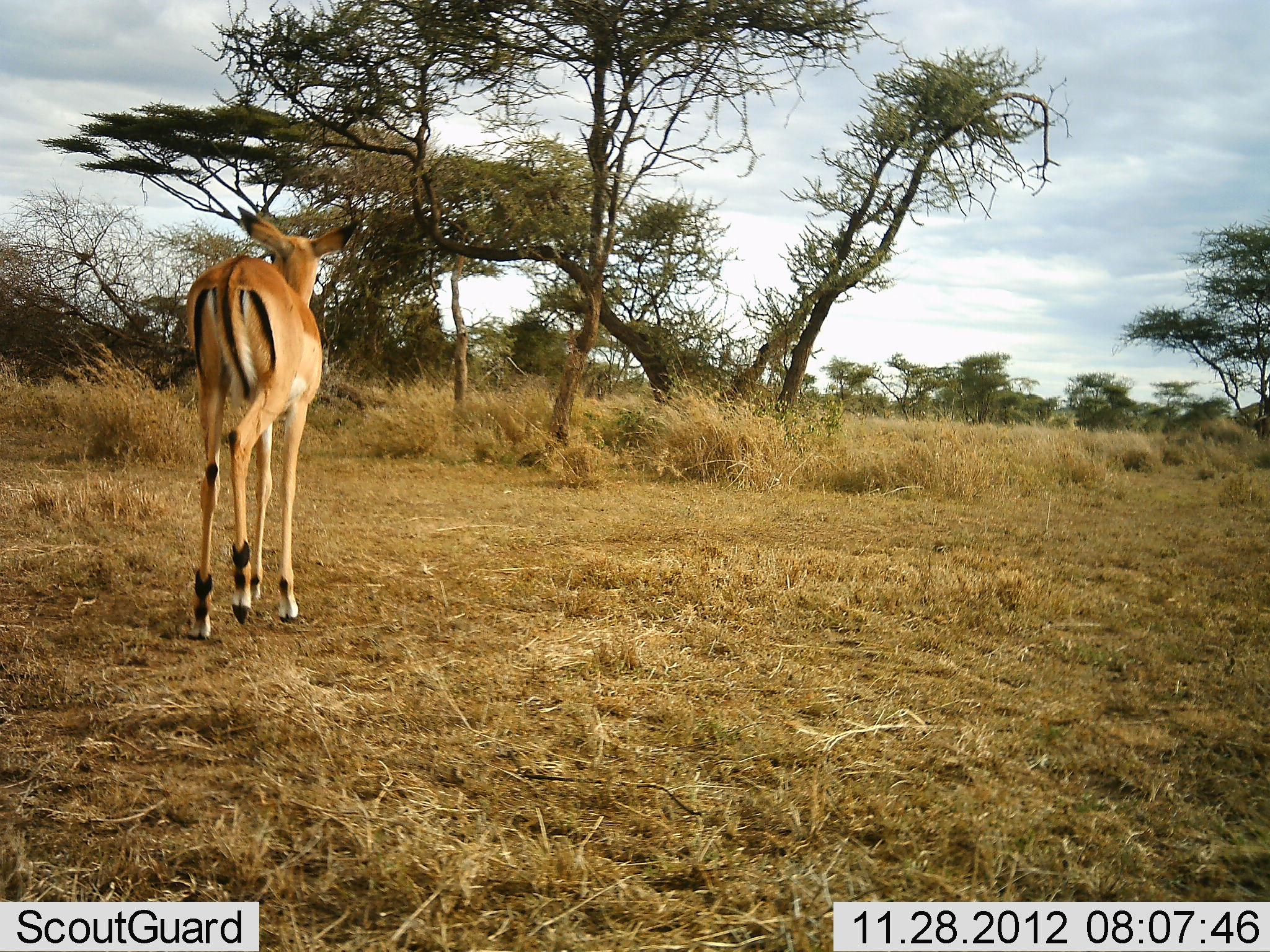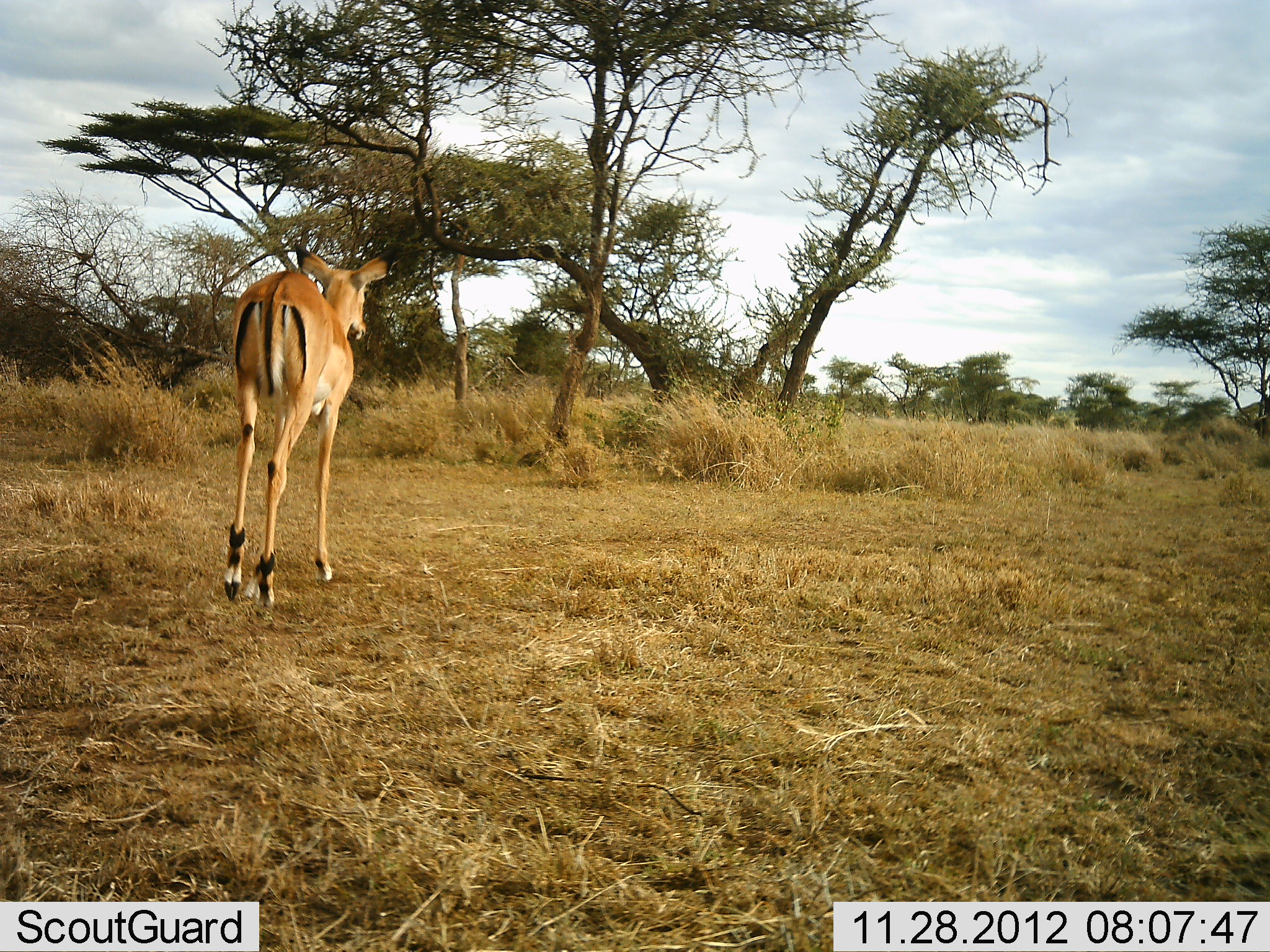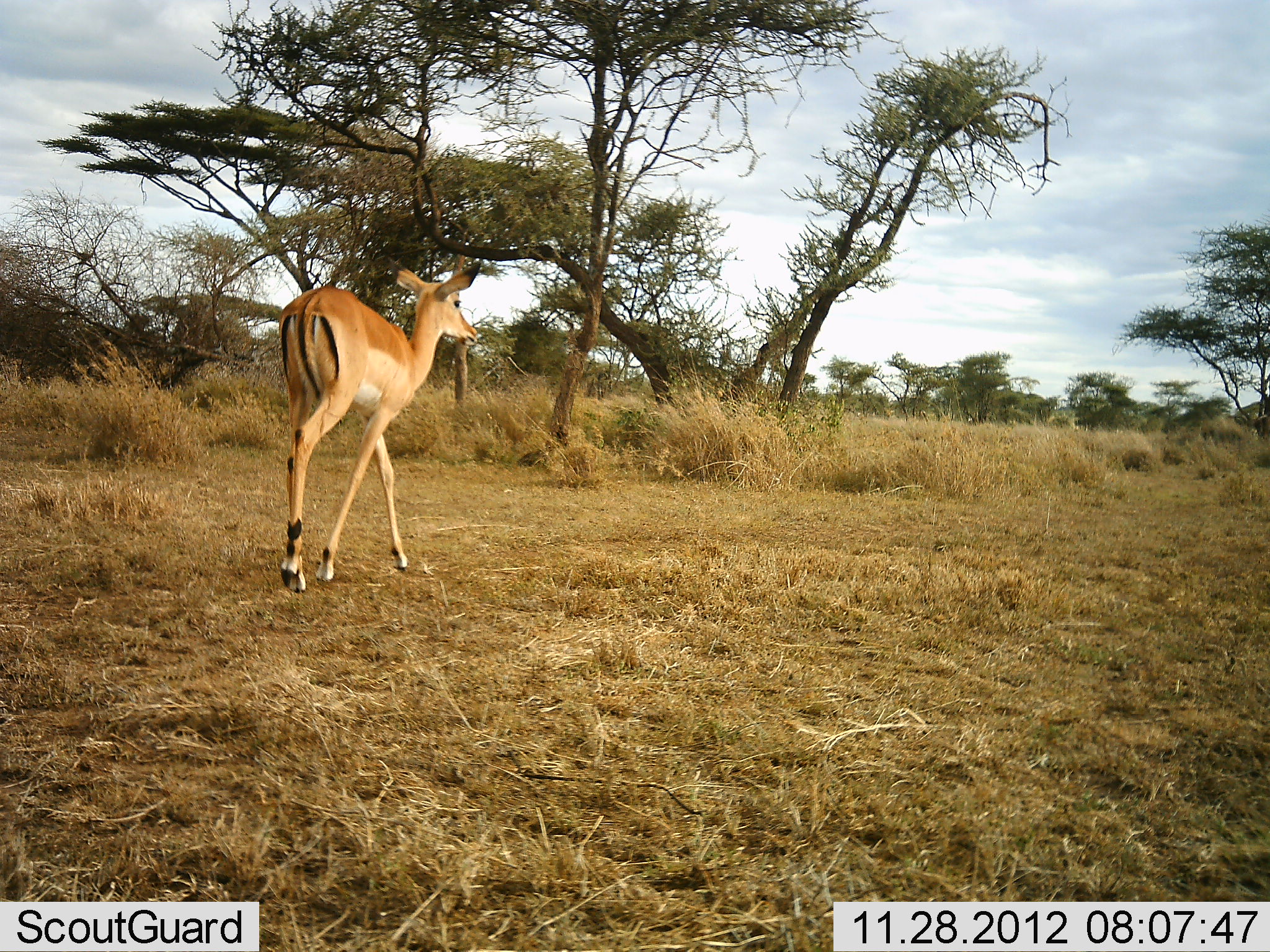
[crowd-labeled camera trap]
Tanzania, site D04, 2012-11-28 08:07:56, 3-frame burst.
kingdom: Animalia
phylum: Chordata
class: Mammalia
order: Artiodactyla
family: Bovidae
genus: Aepyceros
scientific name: Aepyceros melampus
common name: impala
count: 1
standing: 8%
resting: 0%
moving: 92%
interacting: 0%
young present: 4%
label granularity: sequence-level